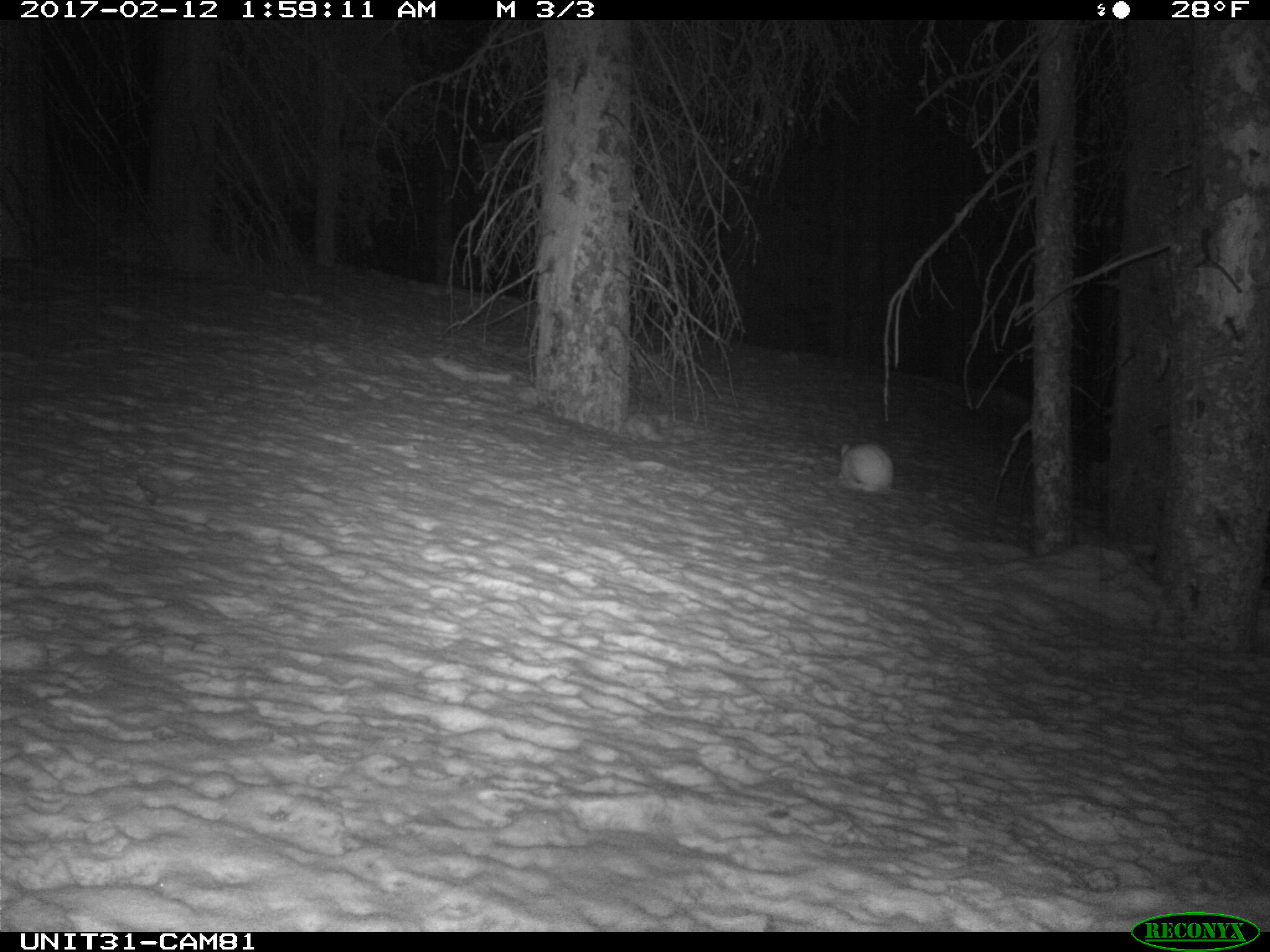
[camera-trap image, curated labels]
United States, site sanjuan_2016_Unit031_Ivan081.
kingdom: Animalia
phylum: Chordata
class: Mammalia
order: Lagomorpha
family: Leporidae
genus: Lepus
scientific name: Lepus americanus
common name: snowshoe hare